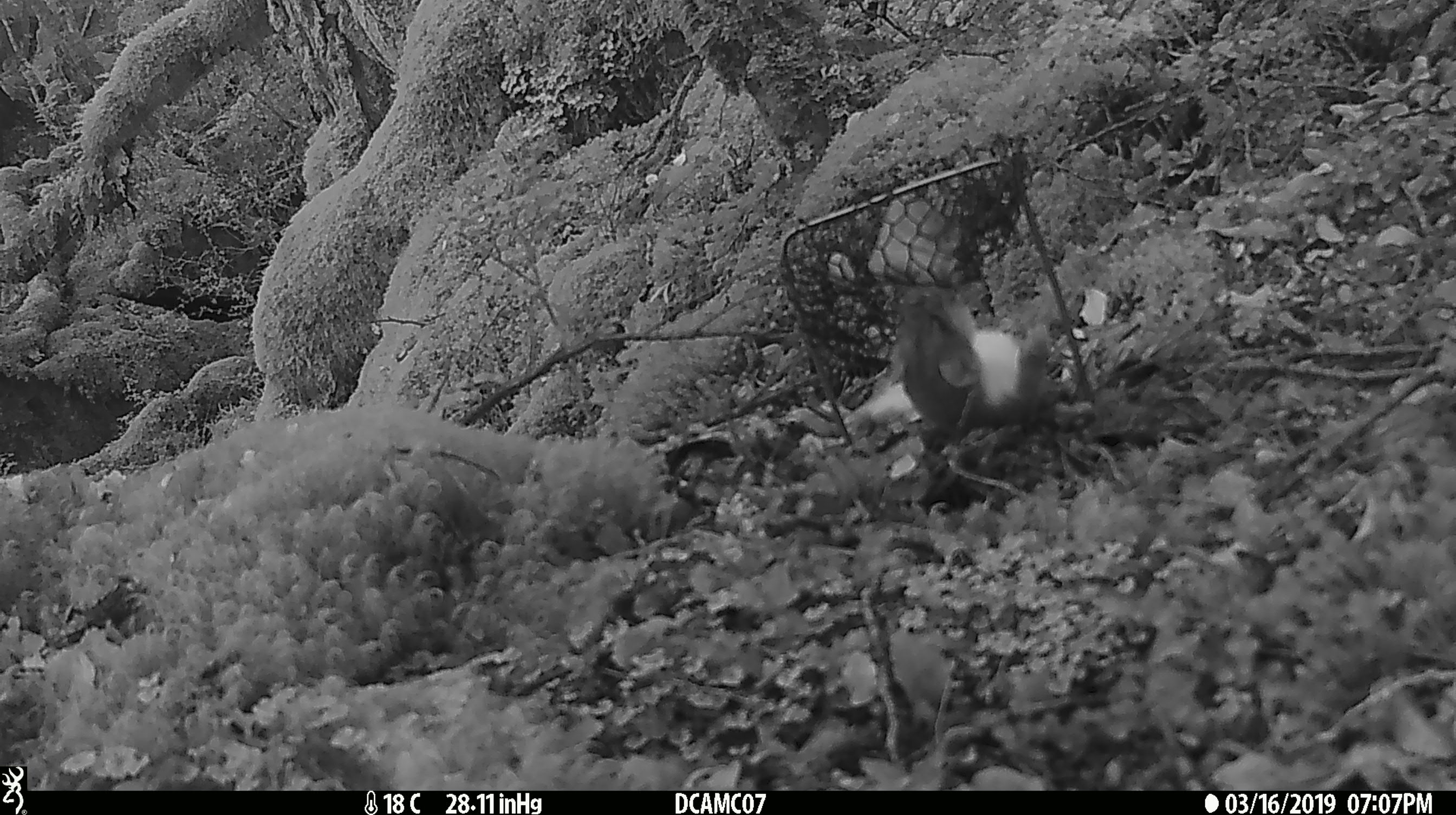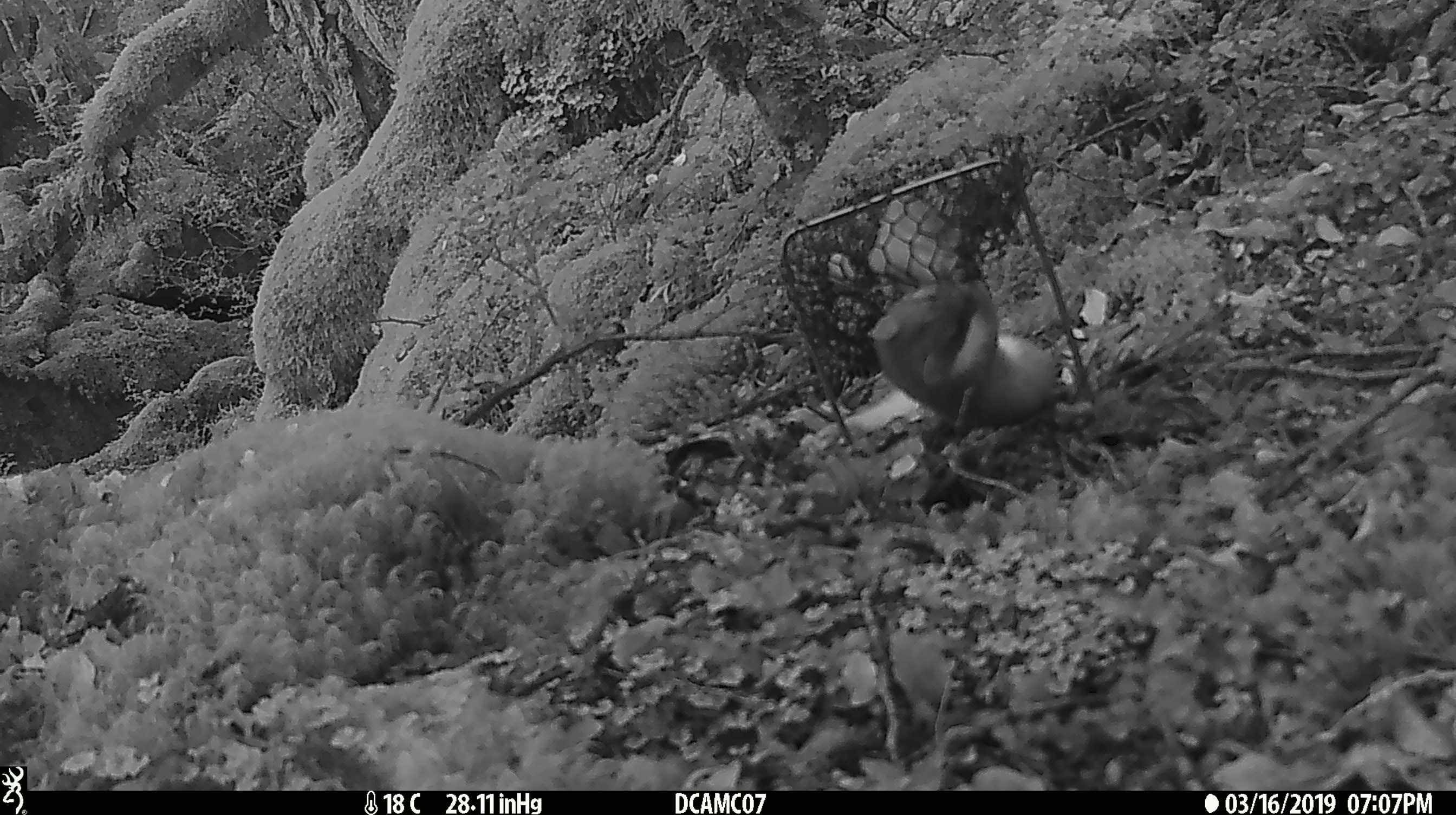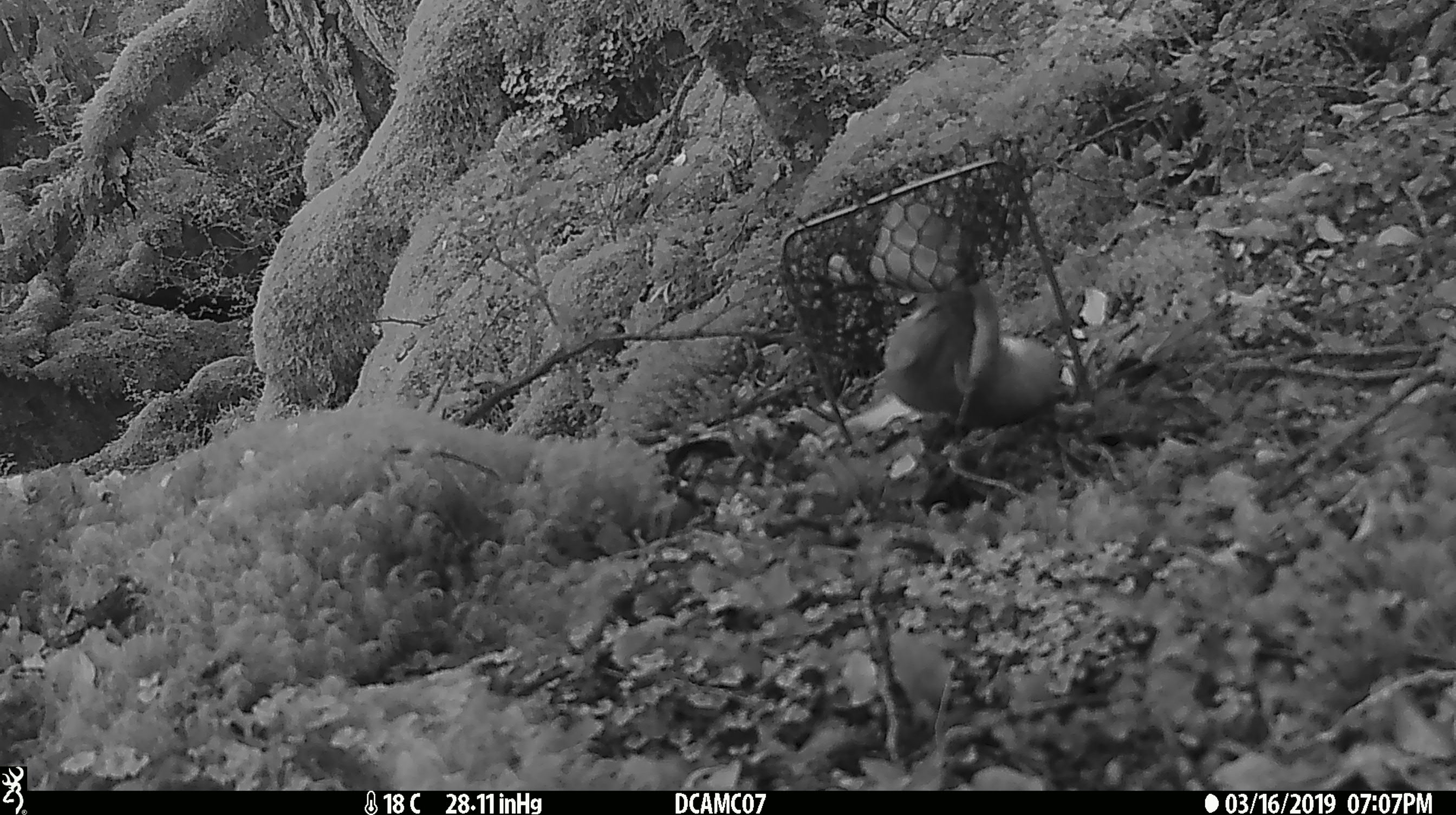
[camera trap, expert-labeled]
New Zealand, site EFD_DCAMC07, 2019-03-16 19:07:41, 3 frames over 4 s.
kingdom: Animalia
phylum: Chordata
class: Mammalia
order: Carnivora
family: Mustelidae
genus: Mustela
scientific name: Mustela erminea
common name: stoat